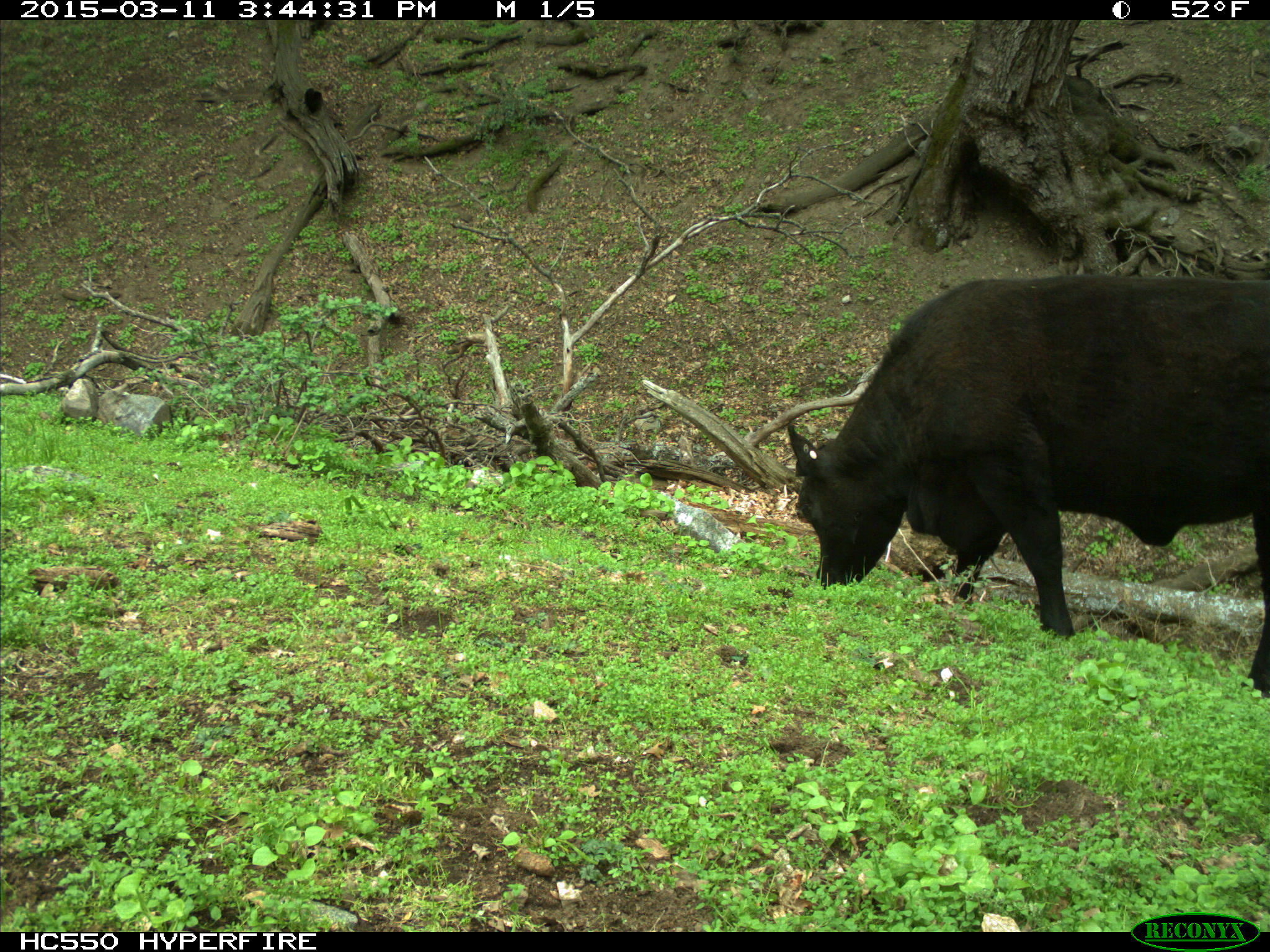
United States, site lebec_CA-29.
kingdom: Animalia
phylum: Chordata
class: Mammalia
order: Artiodactyla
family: Bovidae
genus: Bos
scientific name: Bos taurus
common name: domestic cow